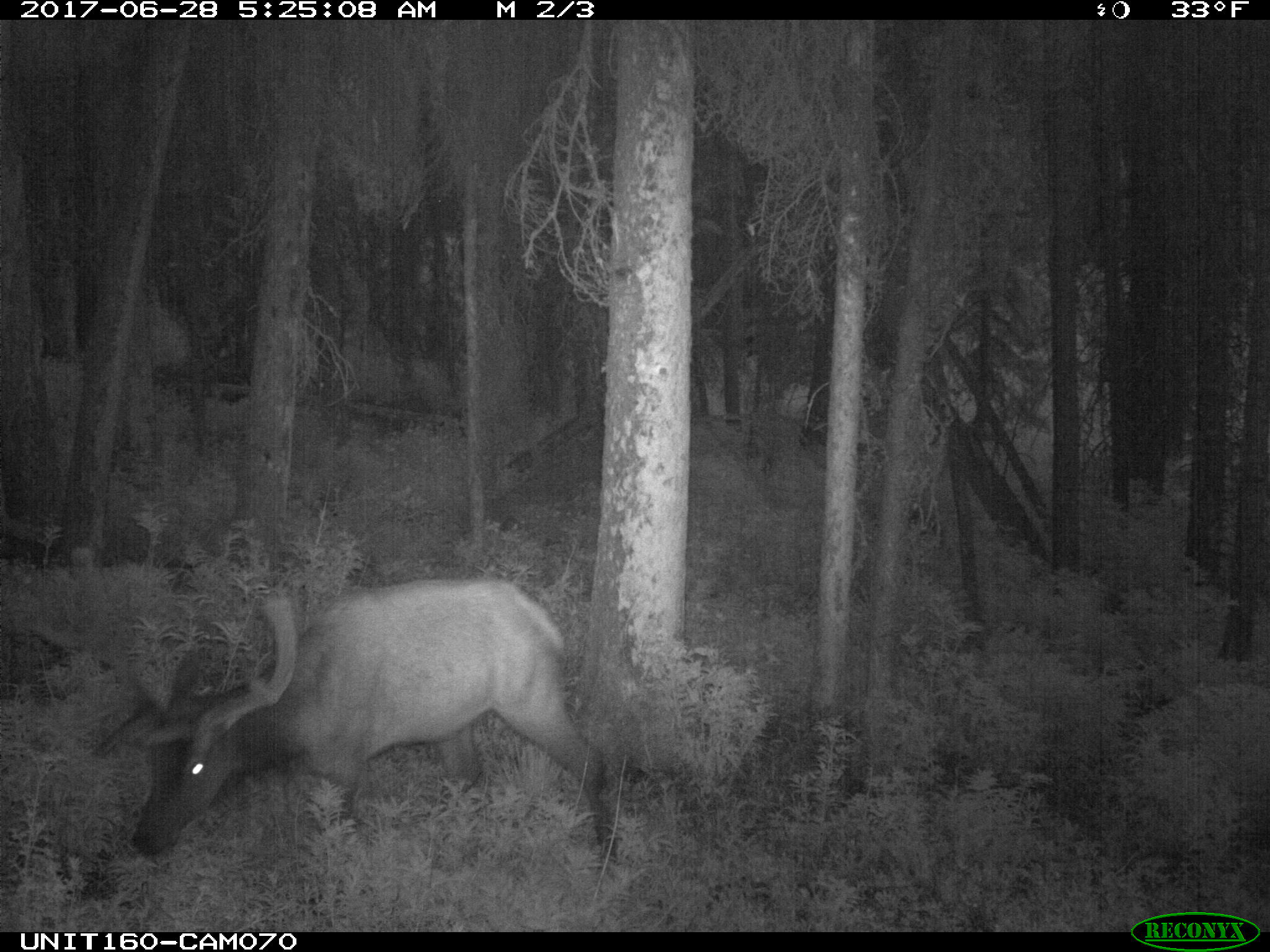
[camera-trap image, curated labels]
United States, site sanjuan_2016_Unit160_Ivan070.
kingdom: Animalia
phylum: Chordata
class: Mammalia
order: Artiodactyla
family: Cervidae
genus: Cervus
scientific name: Cervus elaphus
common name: red deer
Cervus elaphus (red deer).